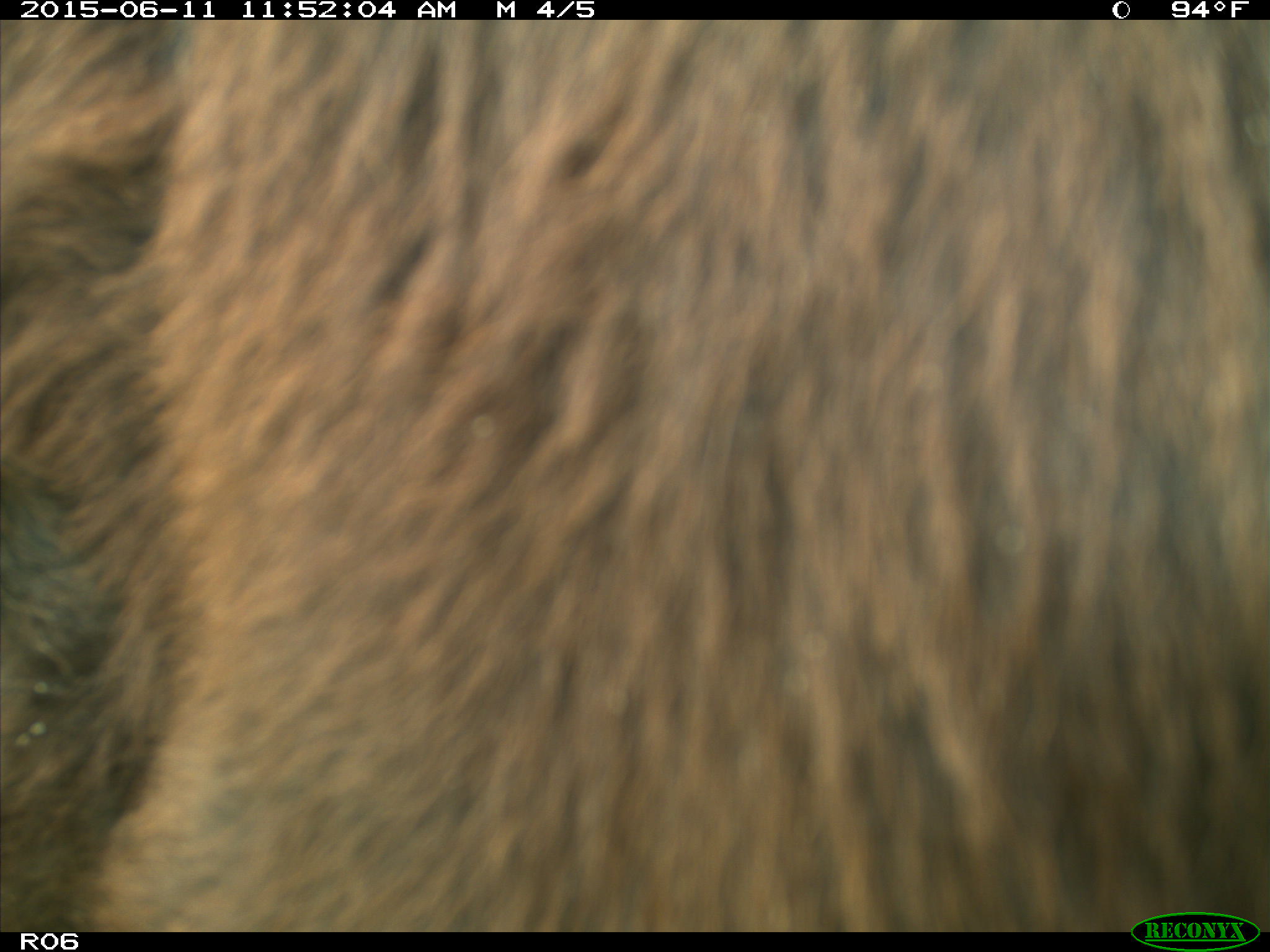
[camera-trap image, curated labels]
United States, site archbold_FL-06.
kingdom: Animalia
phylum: Chordata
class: Mammalia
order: Artiodactyla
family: Bovidae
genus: Bos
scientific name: Bos taurus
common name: domestic cow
Bos taurus (domestic cow).